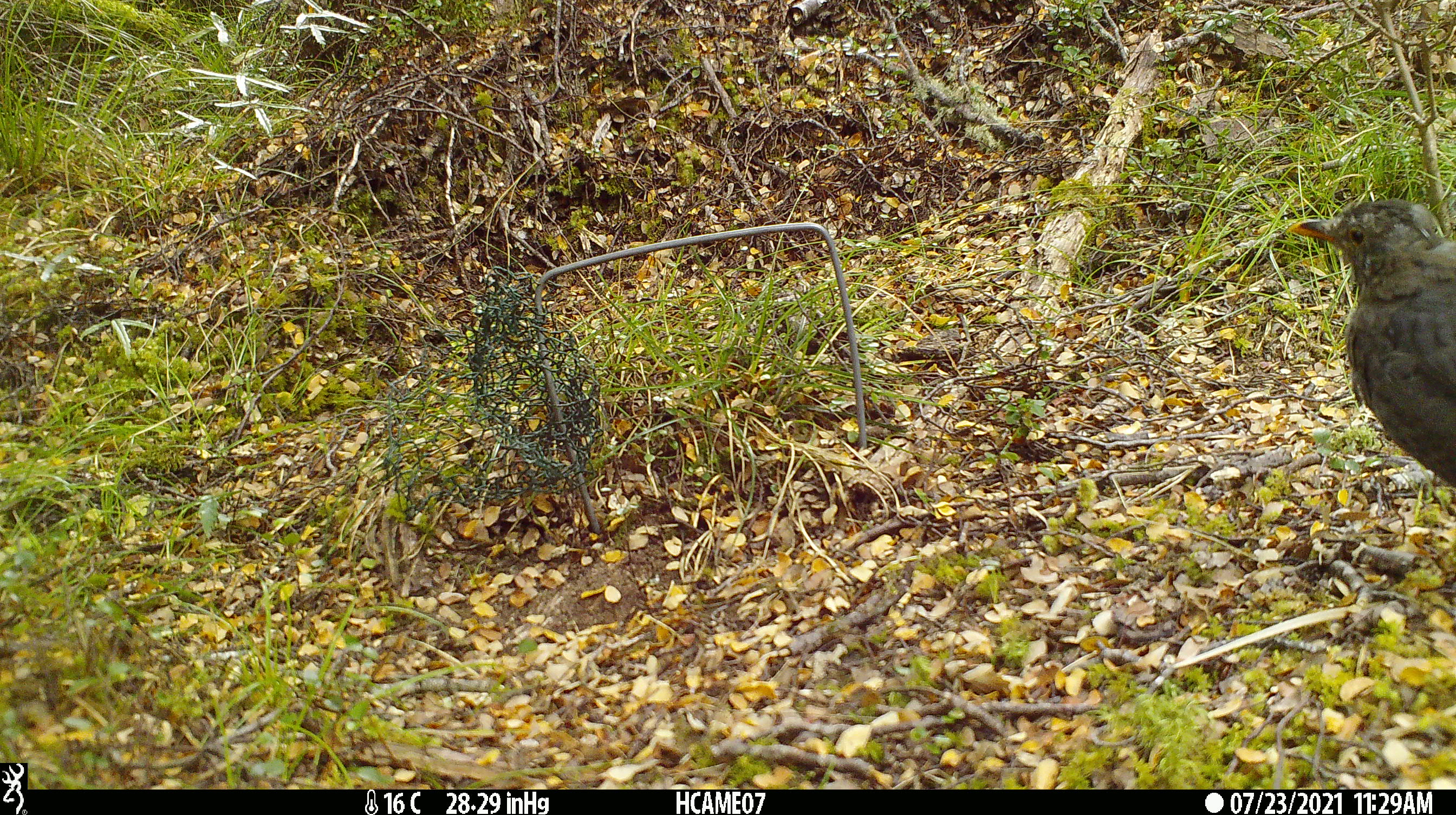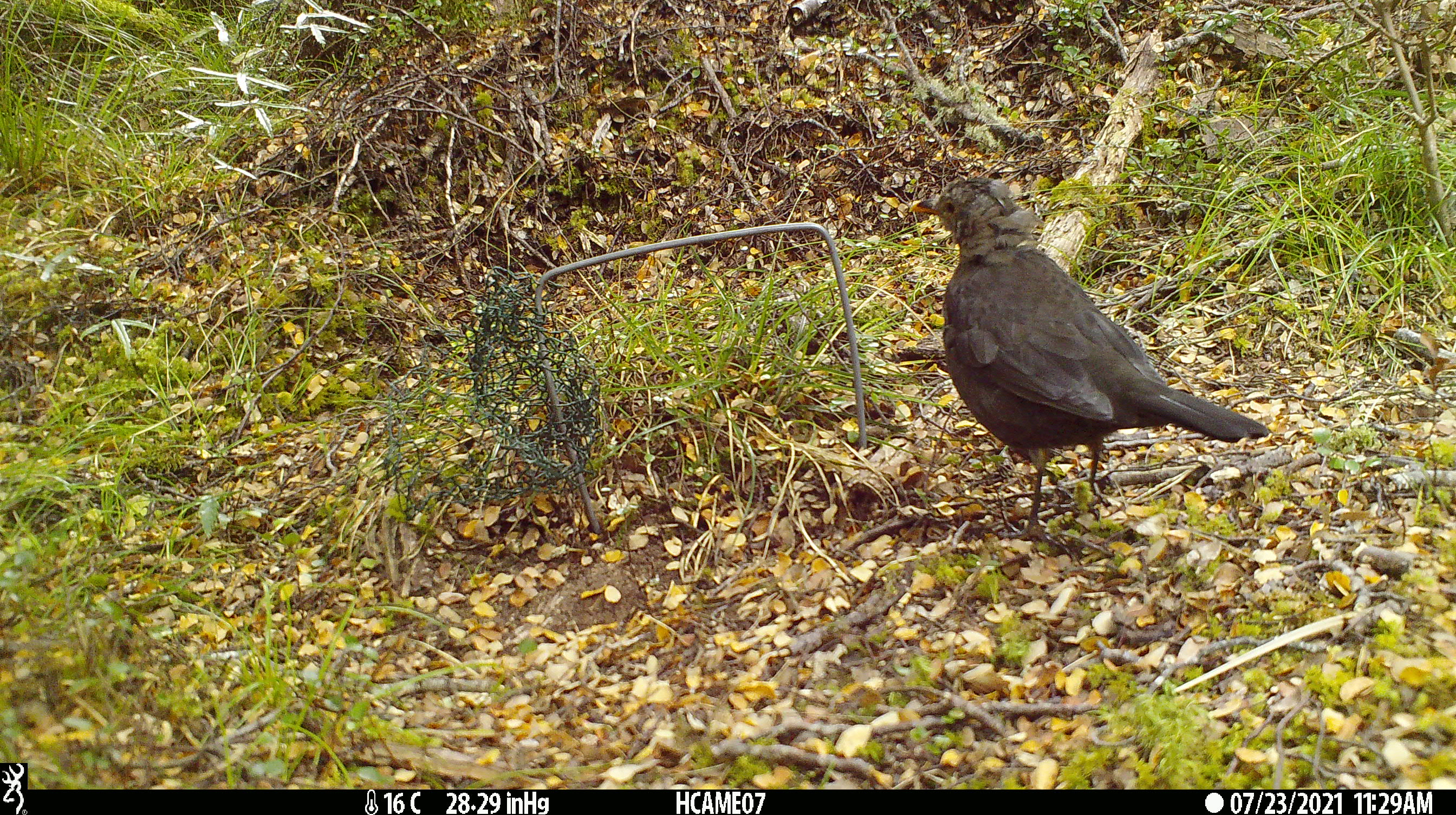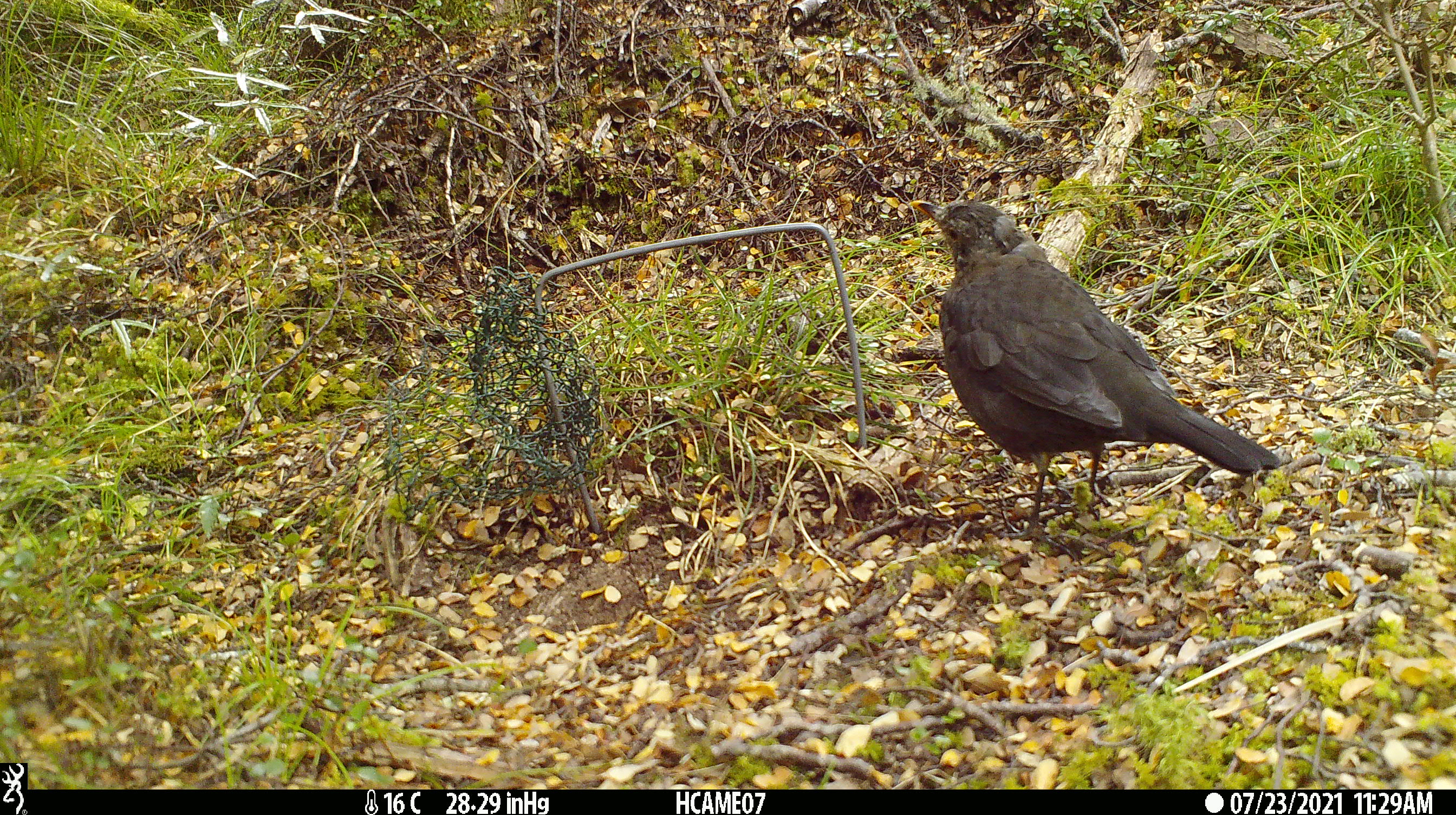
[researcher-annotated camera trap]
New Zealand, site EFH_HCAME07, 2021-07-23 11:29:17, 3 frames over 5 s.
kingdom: Animalia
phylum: Chordata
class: Aves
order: Passeriformes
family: Turdidae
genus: Turdus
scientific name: Turdus merula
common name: eurasian blackbird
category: blackbird